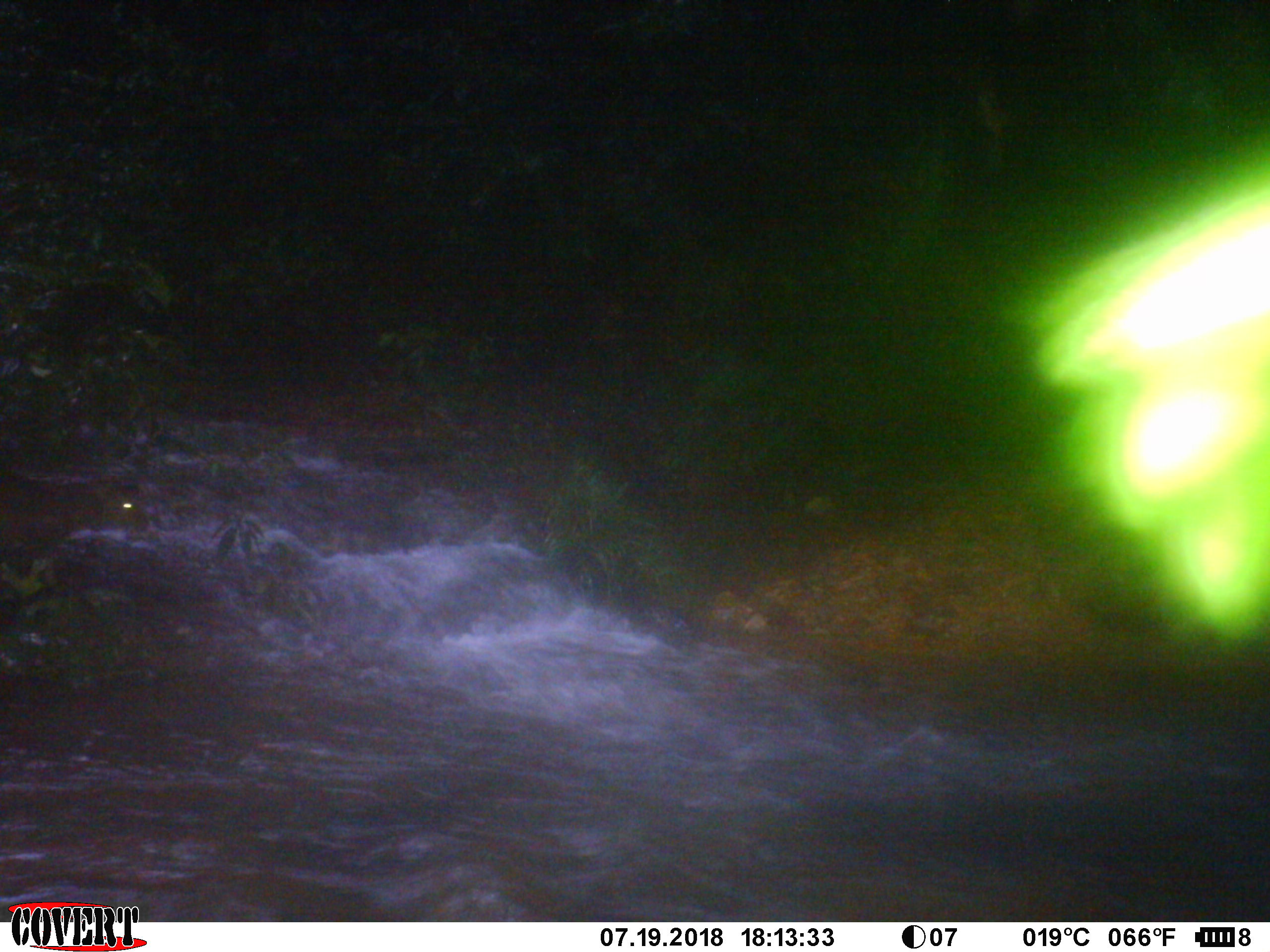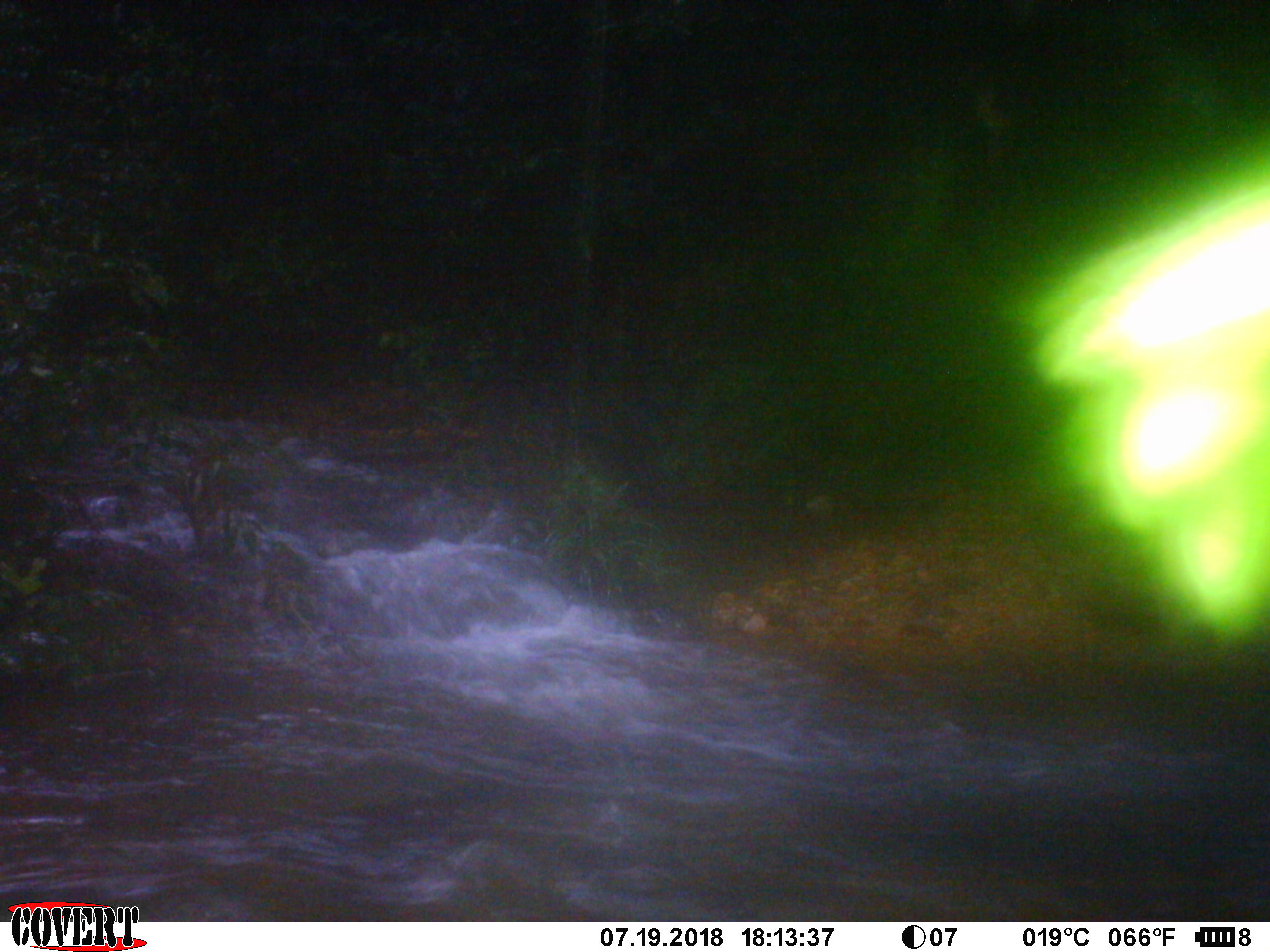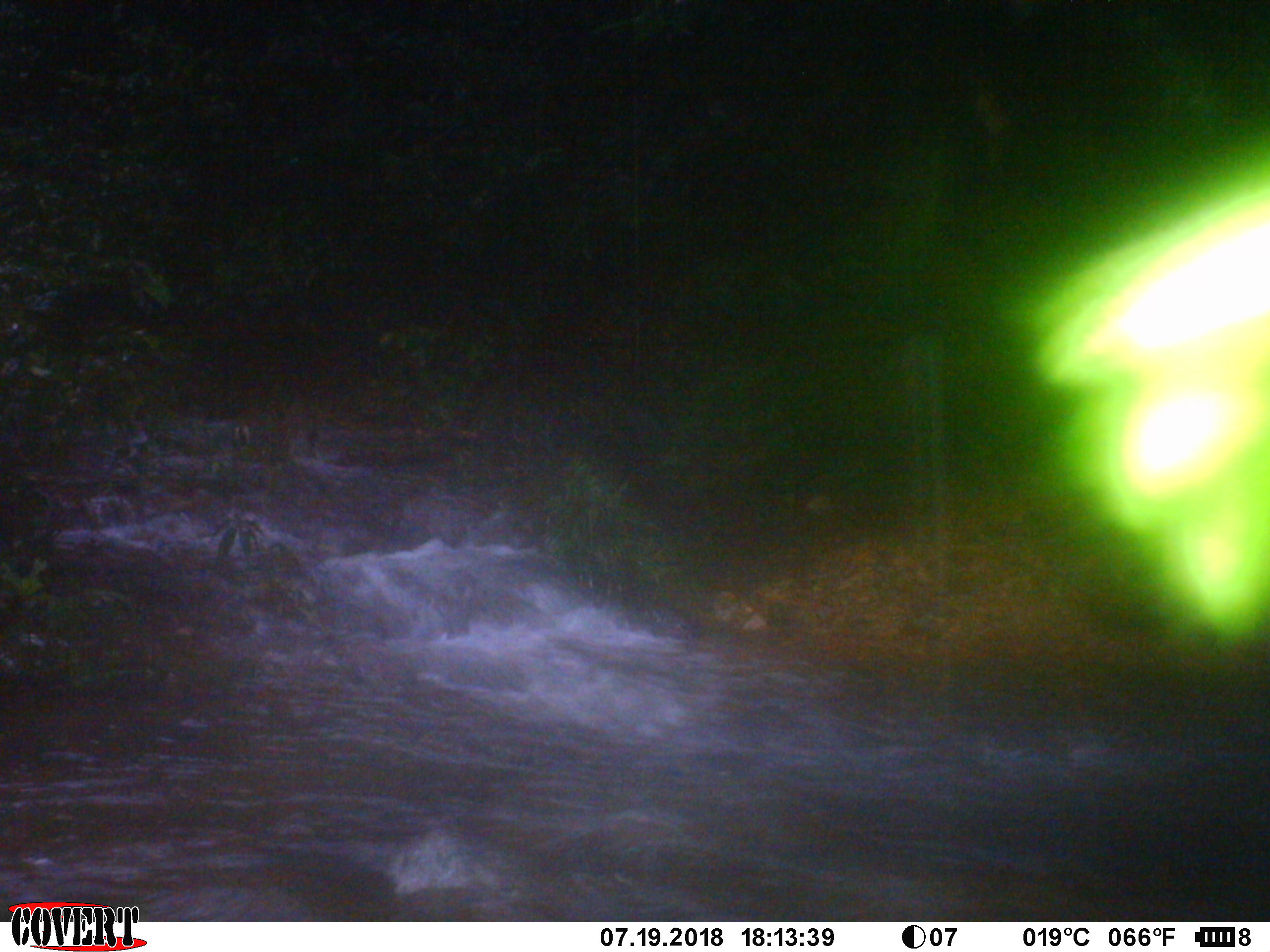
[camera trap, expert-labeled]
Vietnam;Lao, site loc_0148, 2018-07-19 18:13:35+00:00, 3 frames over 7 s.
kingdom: Animalia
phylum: Chordata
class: Mammalia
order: Artiodactyla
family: Cervidae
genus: Muntiacus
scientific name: Muntiacus rooseveltorum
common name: roosevelt's muntjac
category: roosevelts muntjac group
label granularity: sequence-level